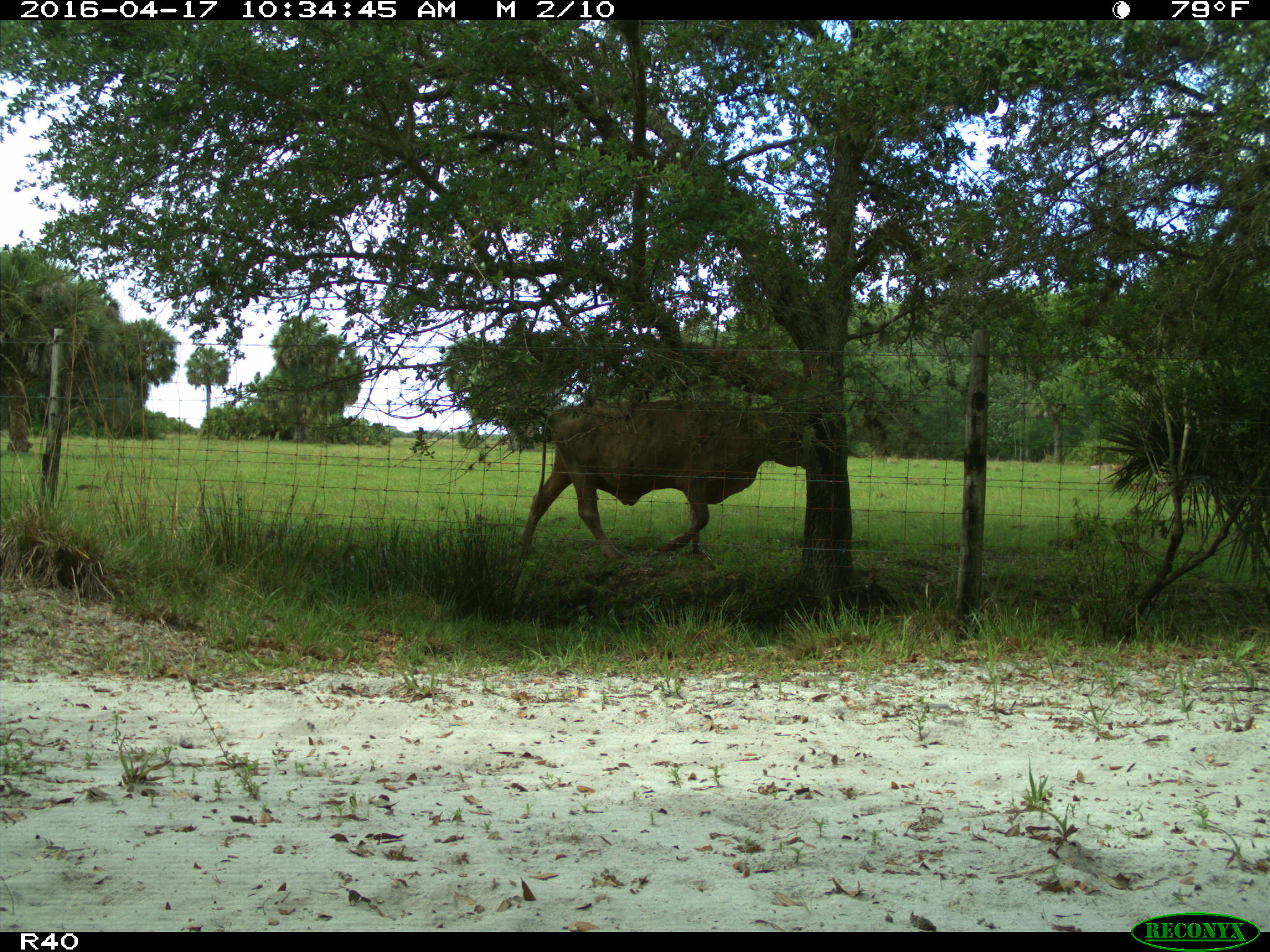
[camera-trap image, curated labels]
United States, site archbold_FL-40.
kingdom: Animalia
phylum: Chordata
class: Mammalia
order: Artiodactyla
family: Bovidae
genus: Bos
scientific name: Bos taurus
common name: domestic cow